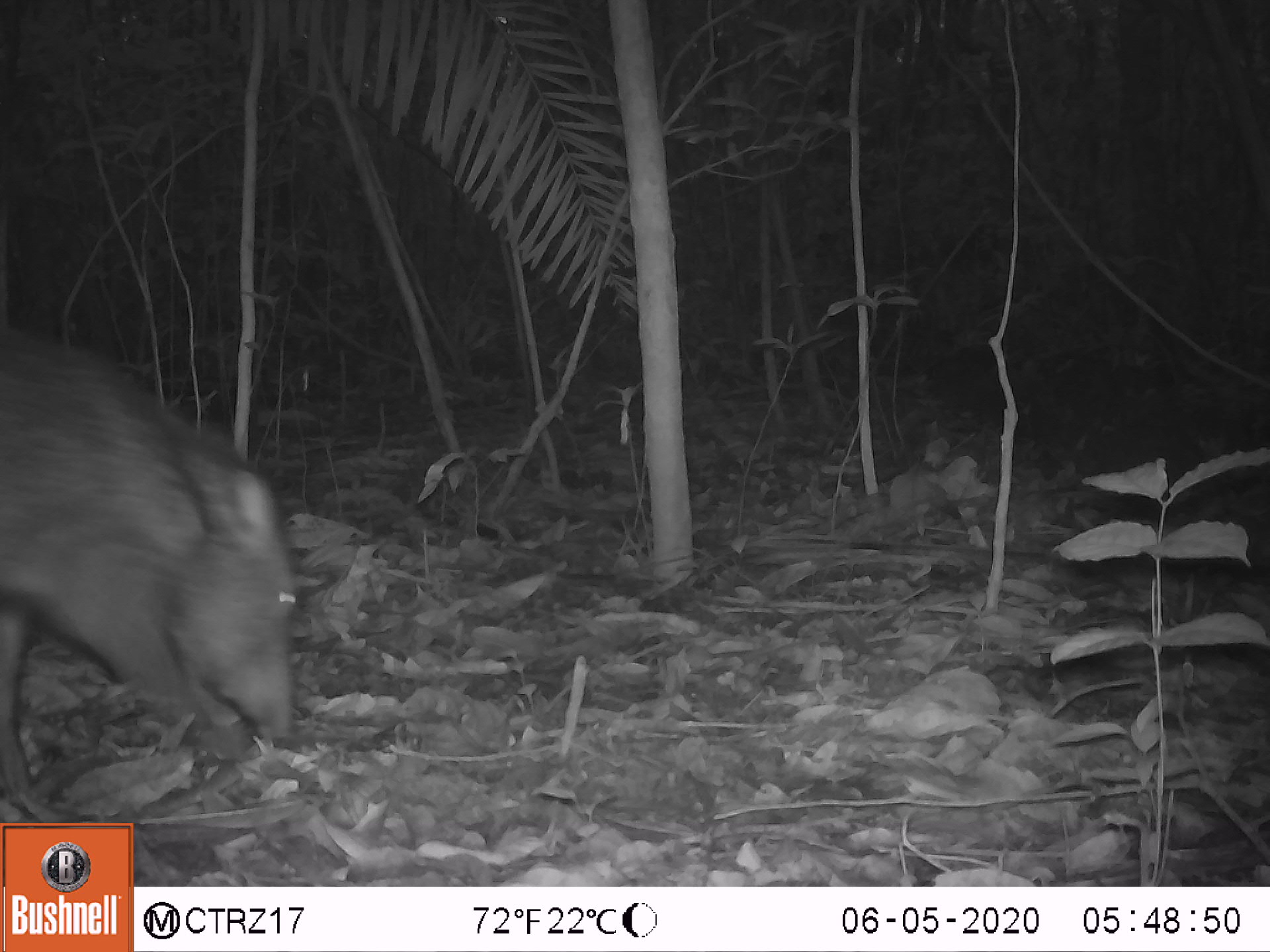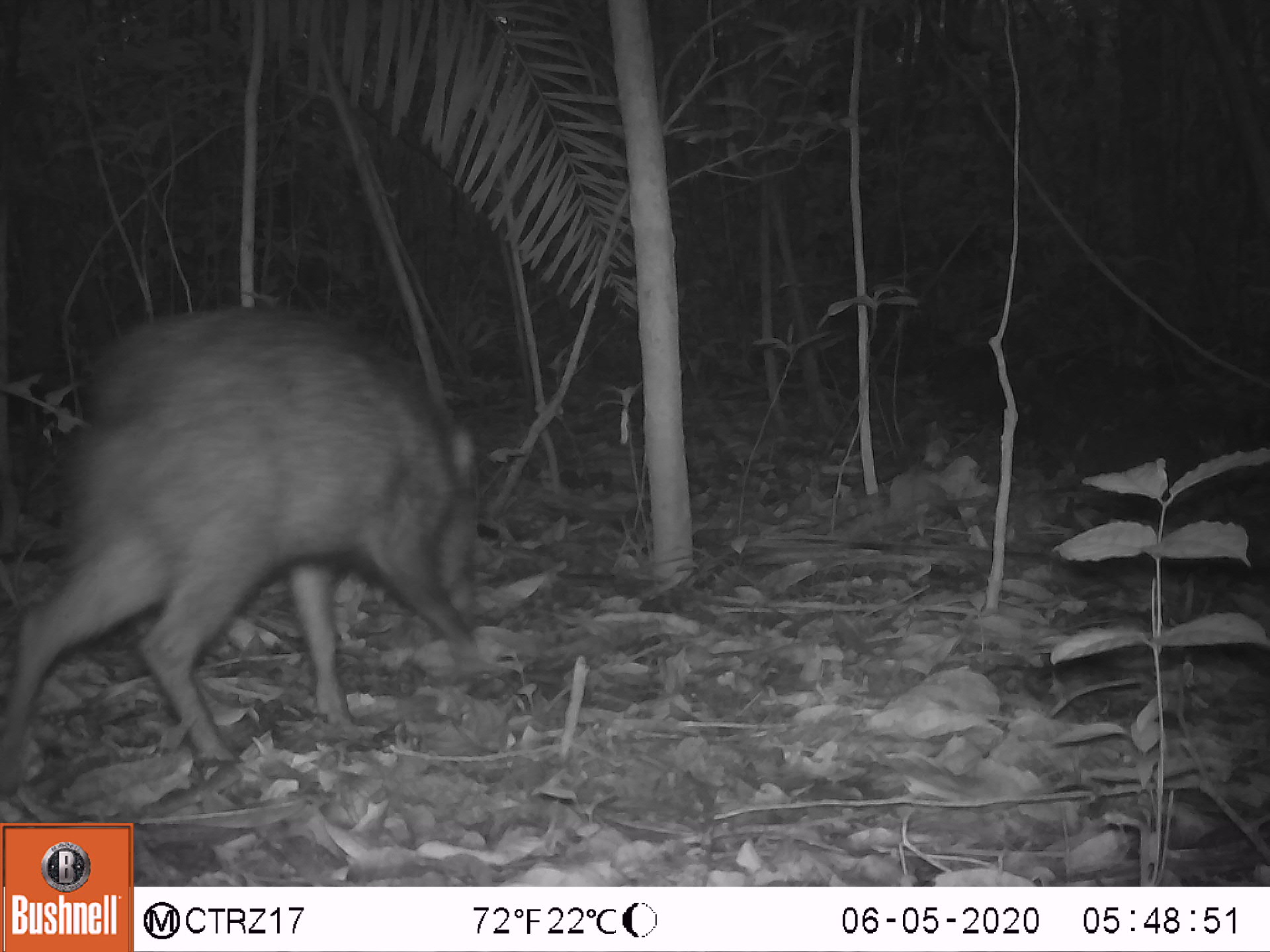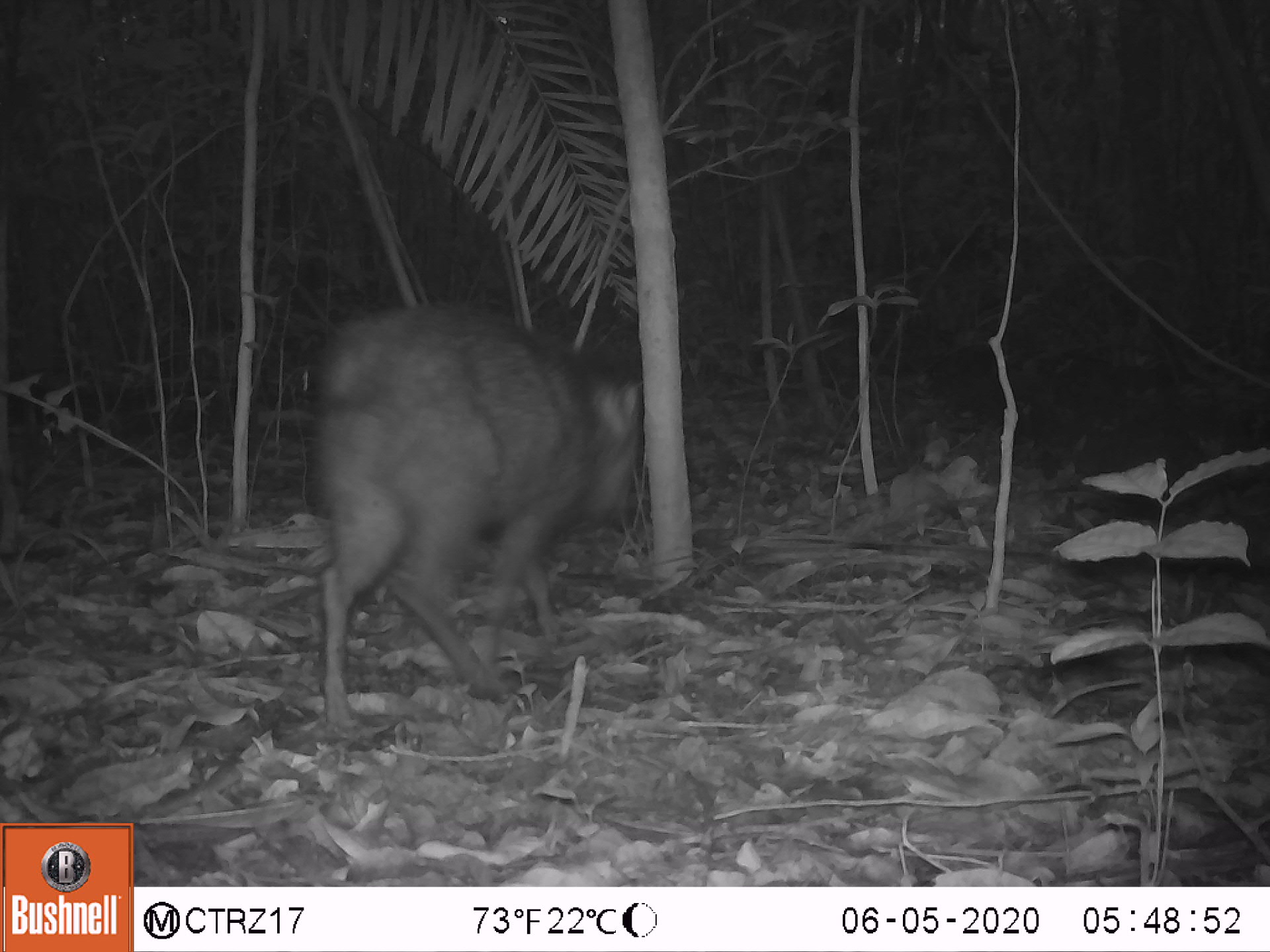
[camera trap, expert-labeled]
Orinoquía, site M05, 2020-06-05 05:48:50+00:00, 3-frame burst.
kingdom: Animalia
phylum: Chordata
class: Mammalia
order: Artiodactyla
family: Tayassuidae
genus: Pecari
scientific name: Pecari tajacu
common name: collared peccary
Collared peccary (Pecari tajacu).